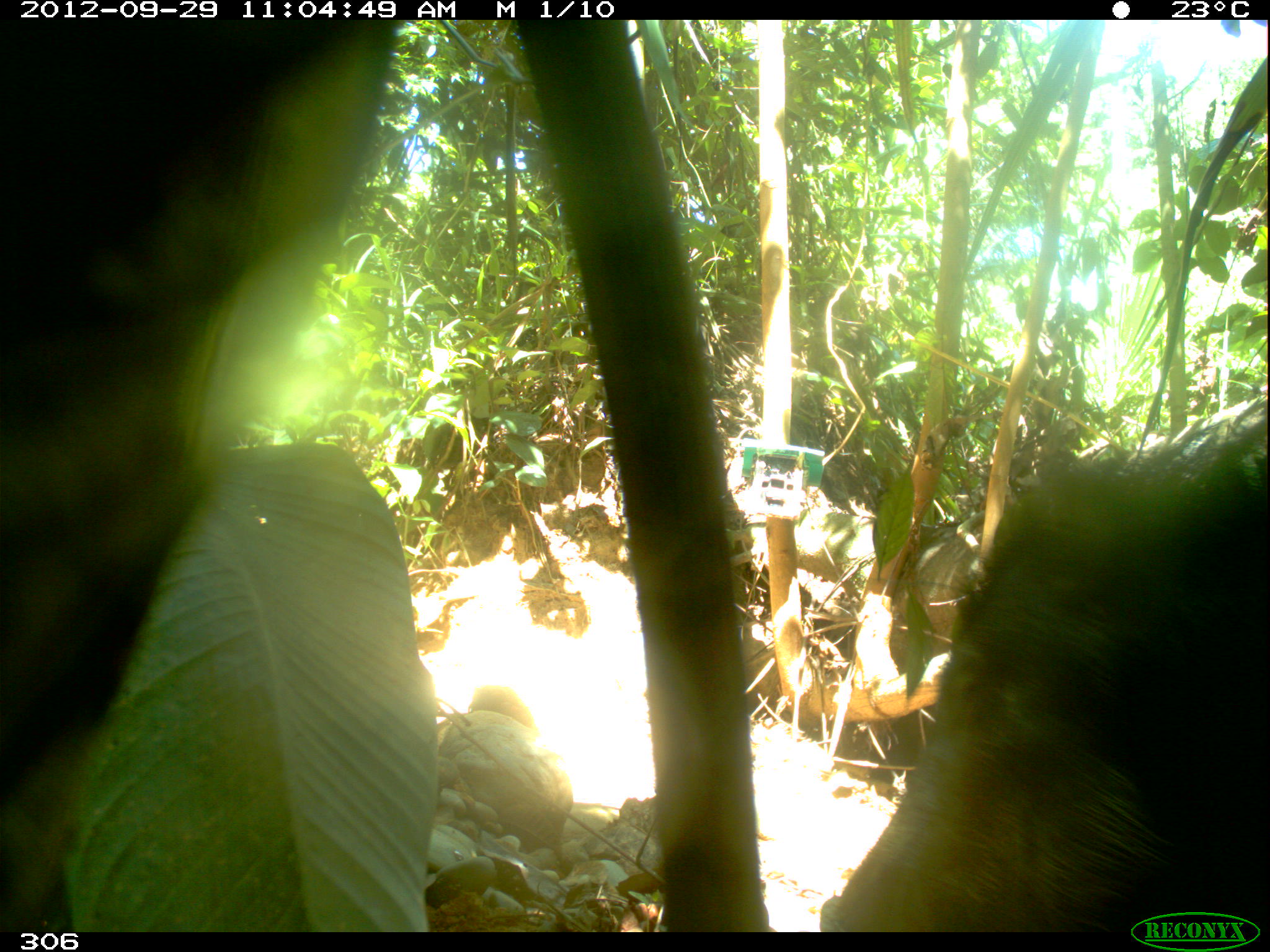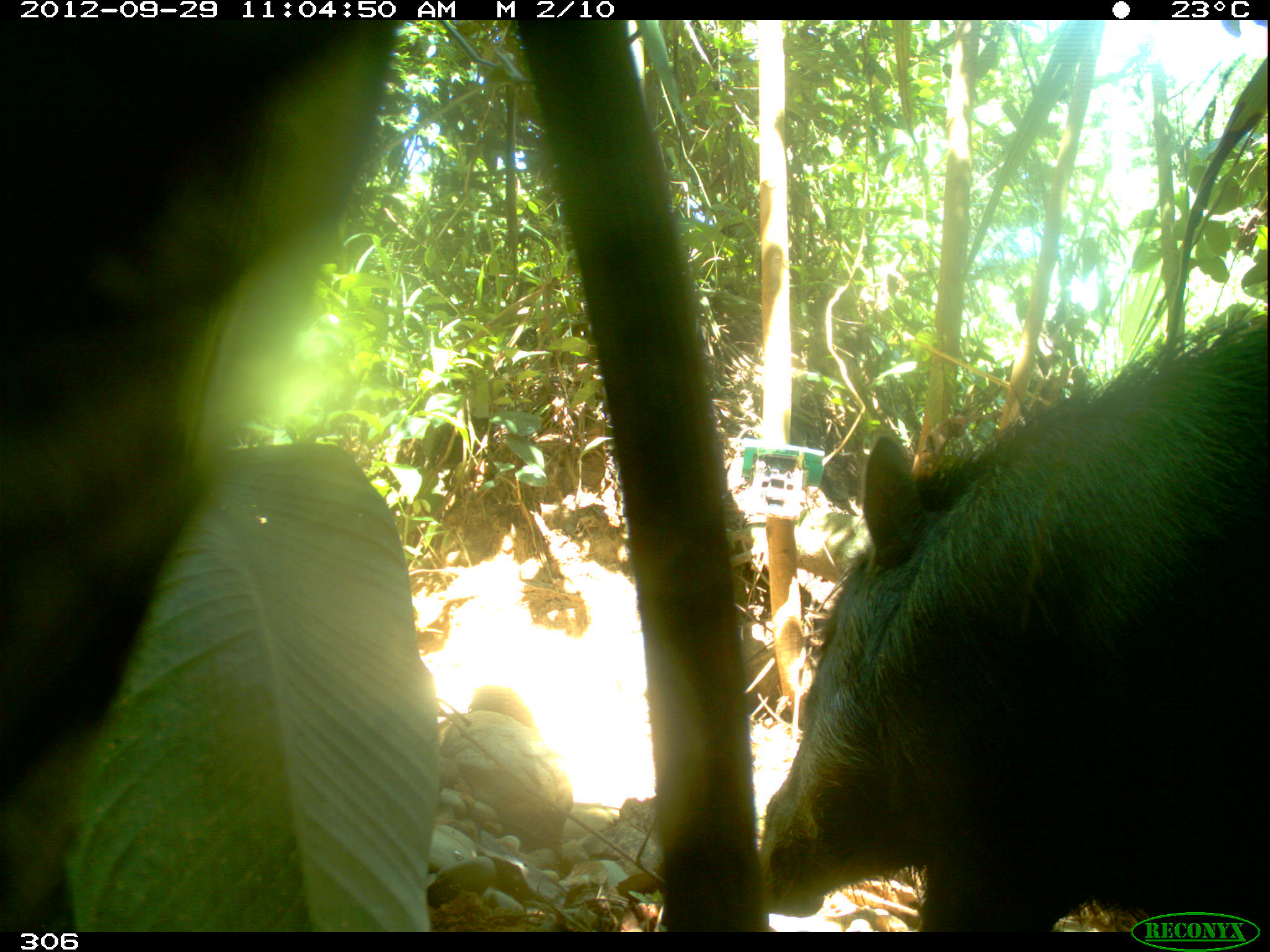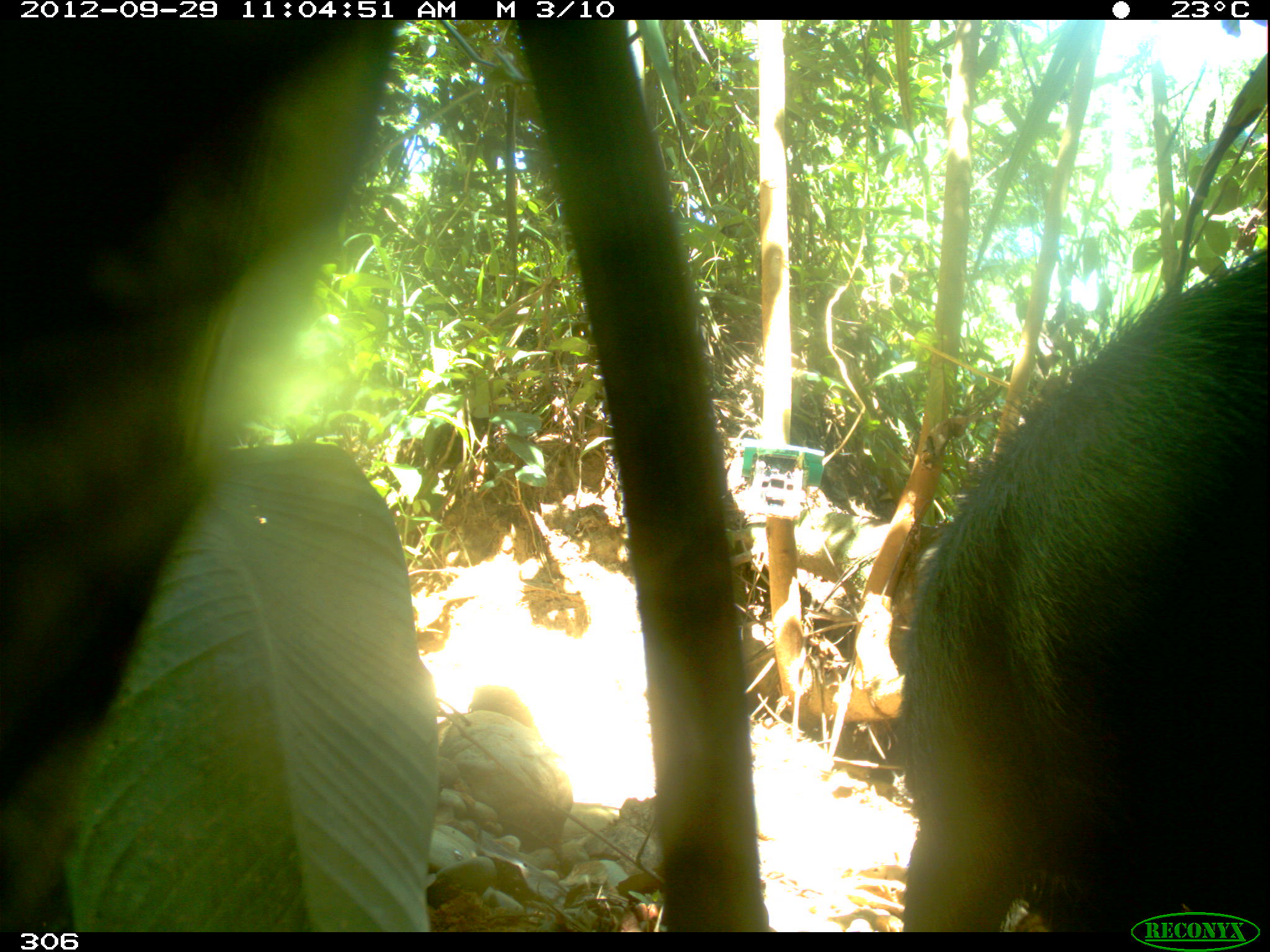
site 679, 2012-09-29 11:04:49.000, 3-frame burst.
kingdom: Animalia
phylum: Chordata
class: Mammalia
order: Artiodactyla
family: Tayassuidae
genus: Tayassu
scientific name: Tayassu pecari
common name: white-lipped peccary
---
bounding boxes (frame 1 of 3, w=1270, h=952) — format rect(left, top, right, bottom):
tayassu pecari: rect(810, 403, 1270, 932)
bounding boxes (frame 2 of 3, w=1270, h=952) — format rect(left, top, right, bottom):
tayassu pecari: rect(753, 309, 1270, 932)